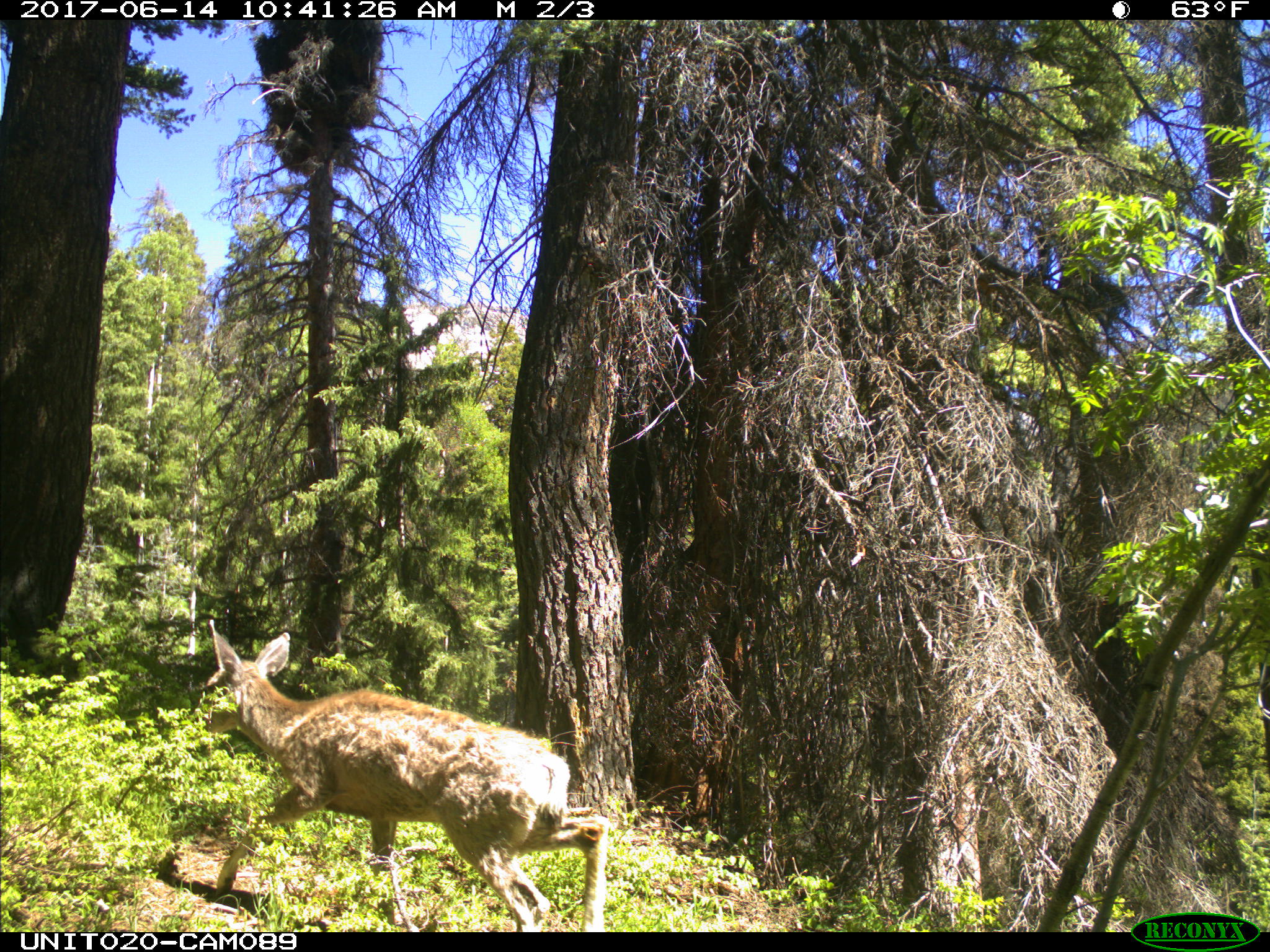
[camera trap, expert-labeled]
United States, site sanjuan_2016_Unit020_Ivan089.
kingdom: Animalia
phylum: Chordata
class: Mammalia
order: Artiodactyla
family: Cervidae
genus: Odocoileus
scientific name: Odocoileus hemionus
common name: mule deer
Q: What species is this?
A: Odocoileus hemionus (mule deer).